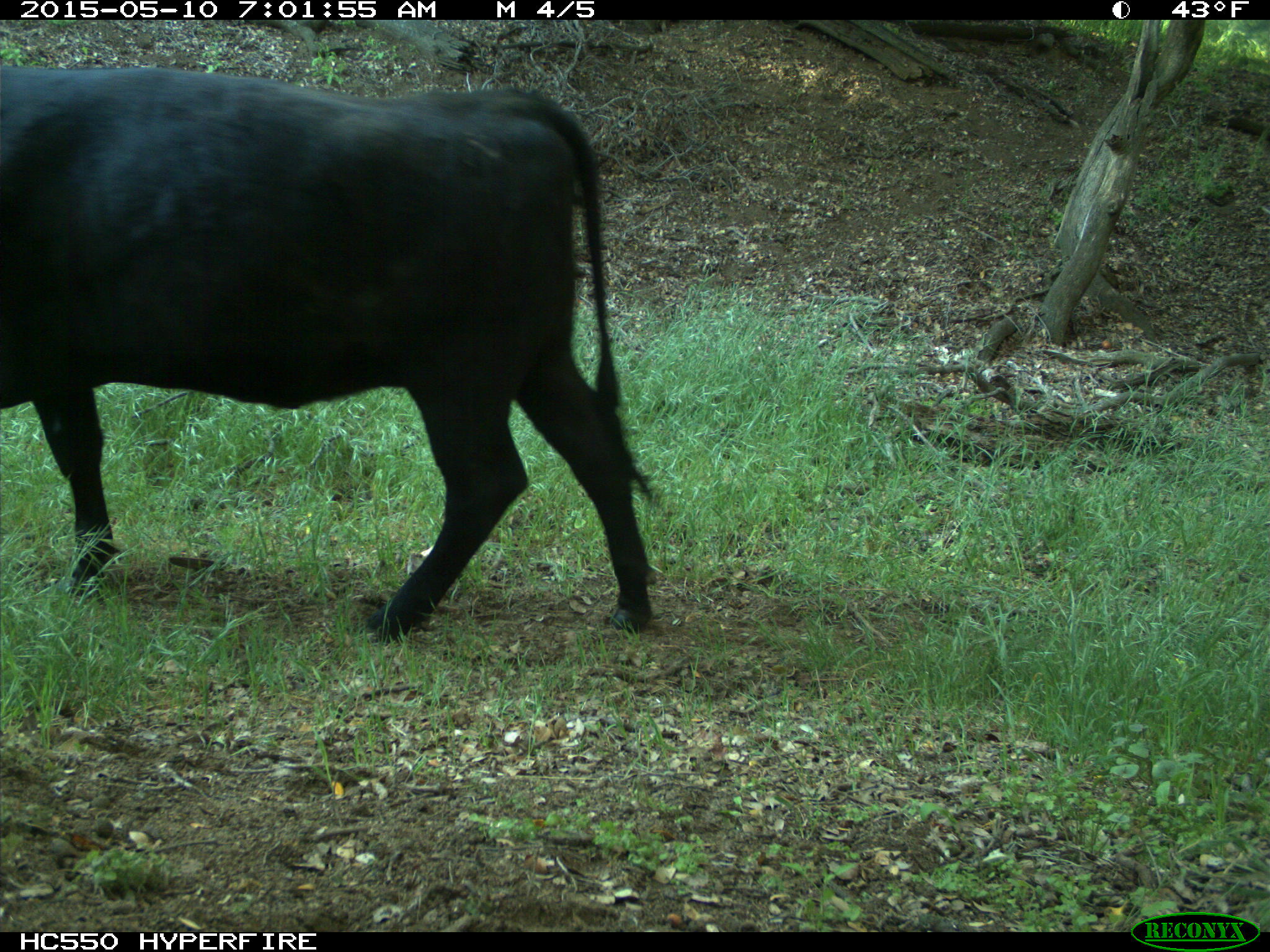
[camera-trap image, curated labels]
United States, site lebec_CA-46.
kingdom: Animalia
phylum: Chordata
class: Mammalia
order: Artiodactyla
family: Bovidae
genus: Bos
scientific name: Bos taurus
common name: domestic cow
Bos taurus (domestic cow).